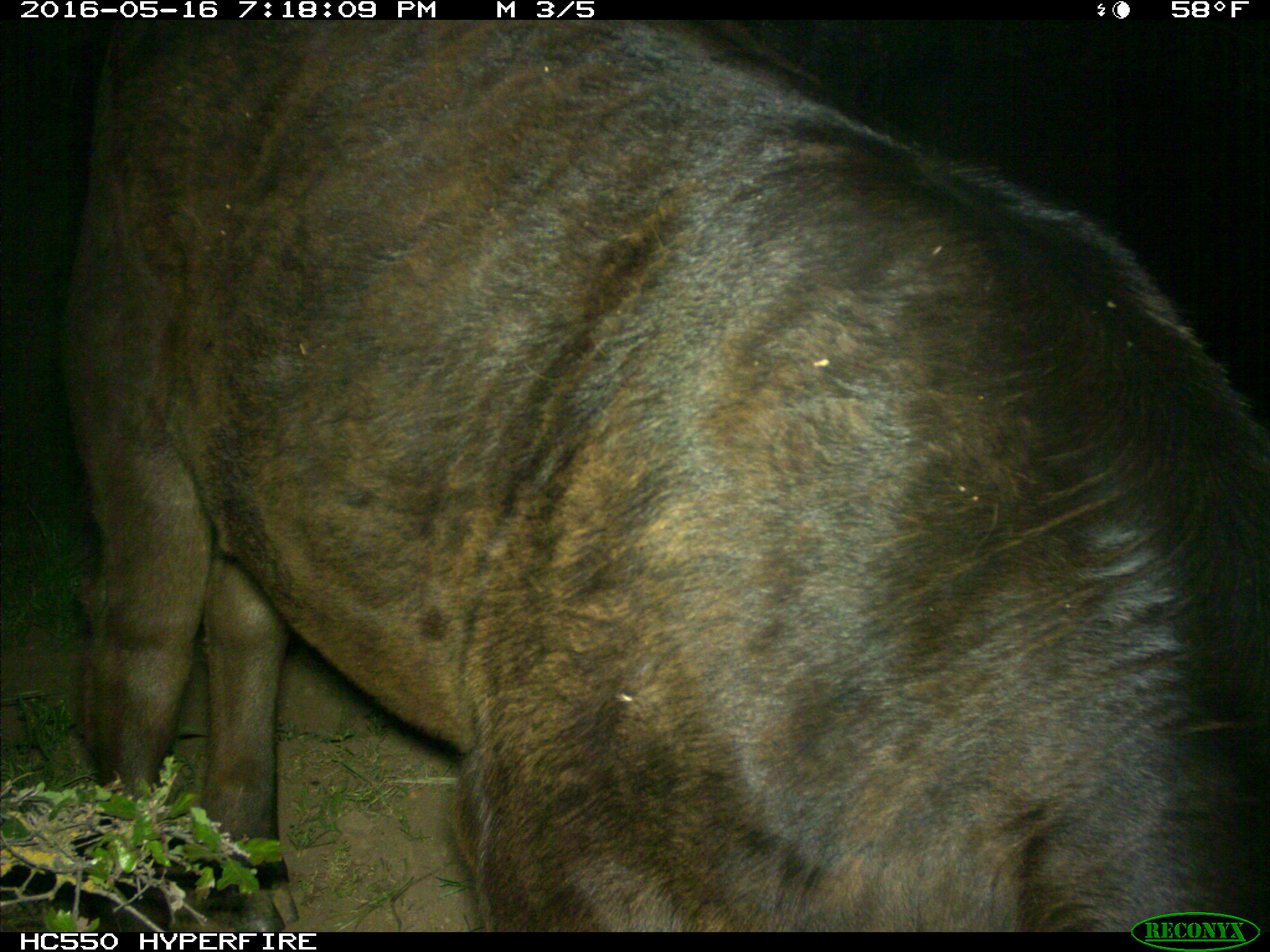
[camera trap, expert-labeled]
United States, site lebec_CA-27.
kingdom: Animalia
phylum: Chordata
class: Mammalia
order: Artiodactyla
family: Bovidae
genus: Bos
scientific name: Bos taurus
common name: domestic cow